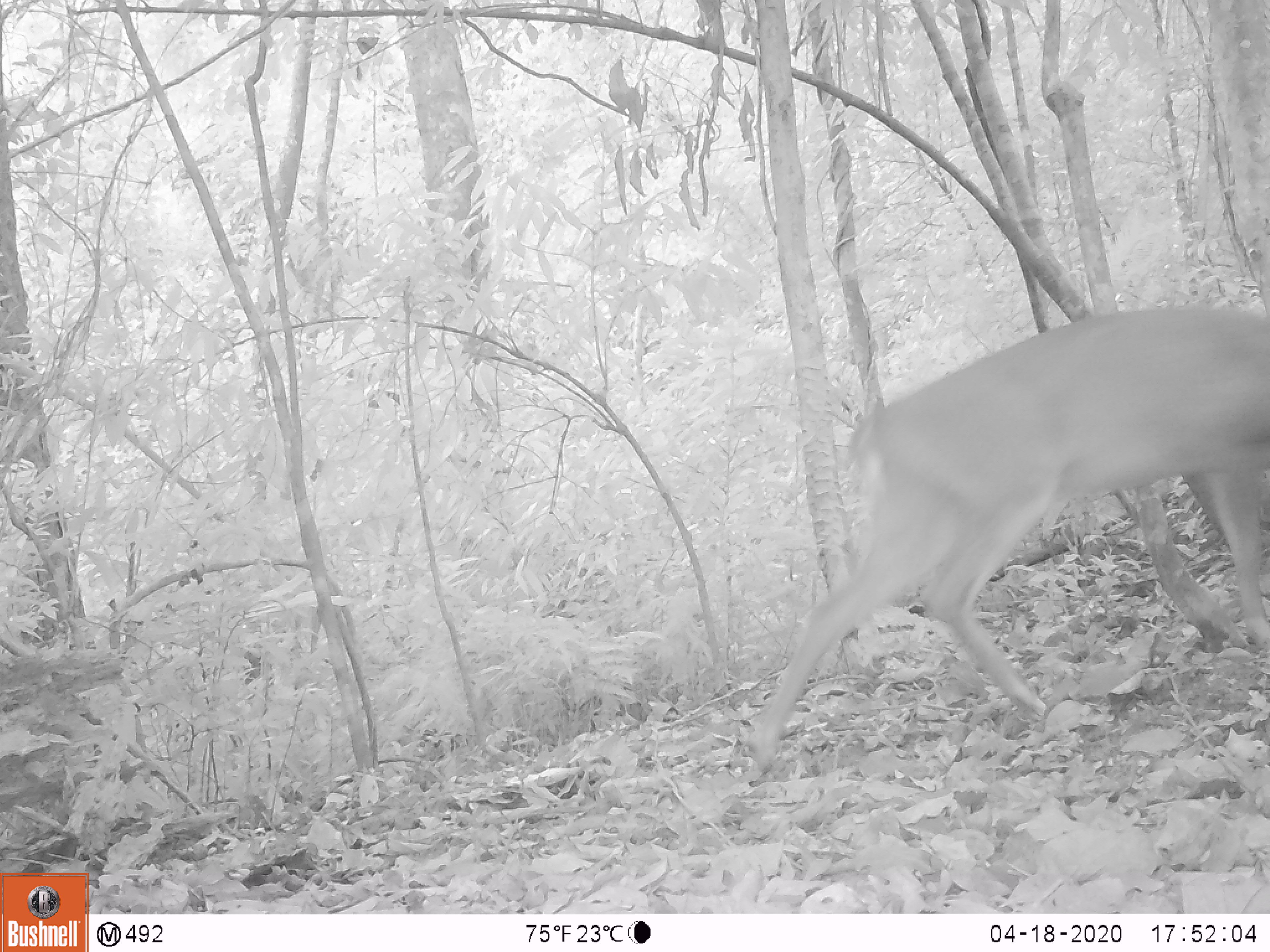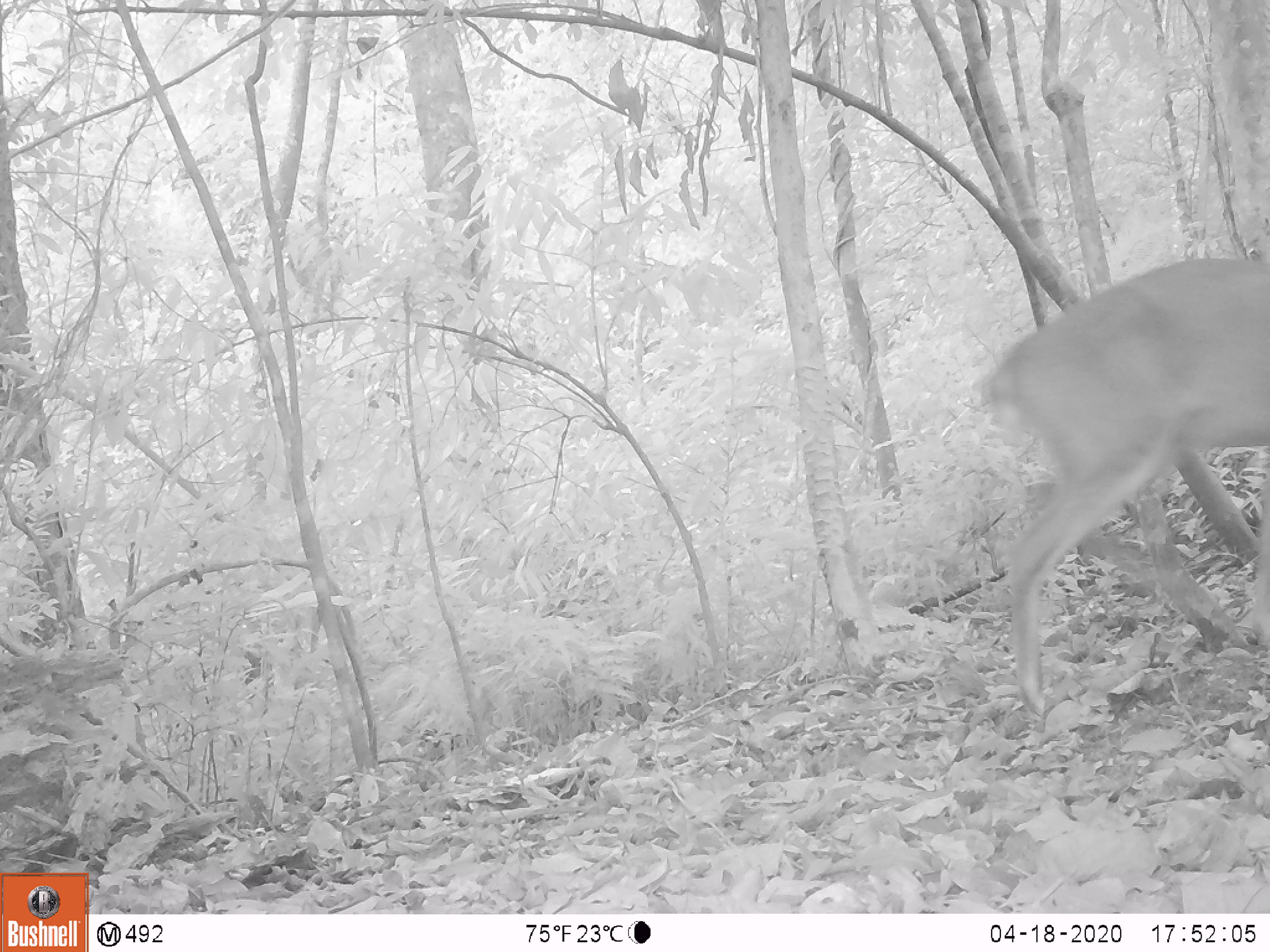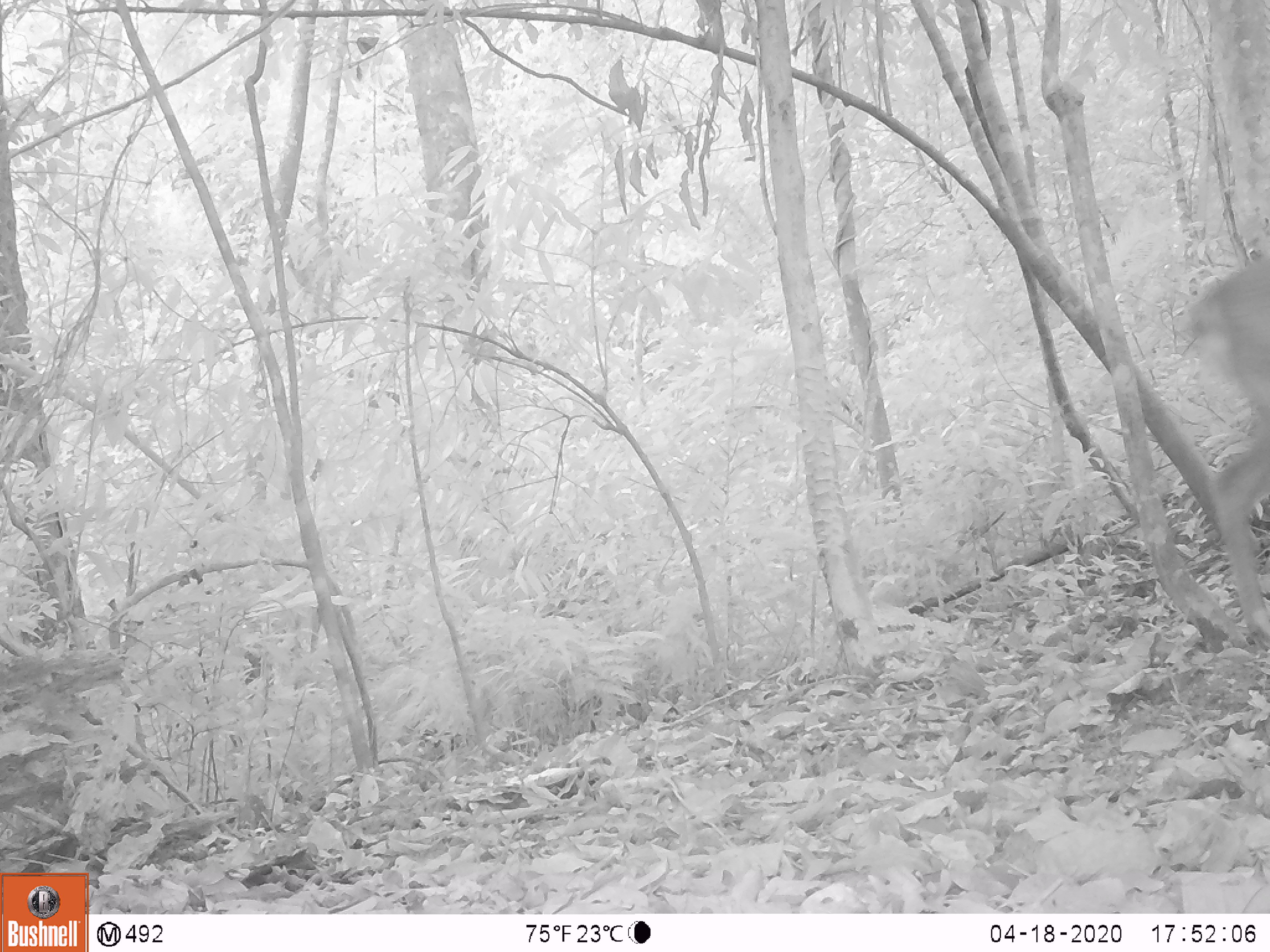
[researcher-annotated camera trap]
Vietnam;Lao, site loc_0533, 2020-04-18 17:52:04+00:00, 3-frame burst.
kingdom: Animalia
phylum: Chordata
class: Mammalia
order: Artiodactyla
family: Cervidae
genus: Muntiacus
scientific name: Muntiacus vuquangensis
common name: large-antlered muntjac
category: large antlered muntjac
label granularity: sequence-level